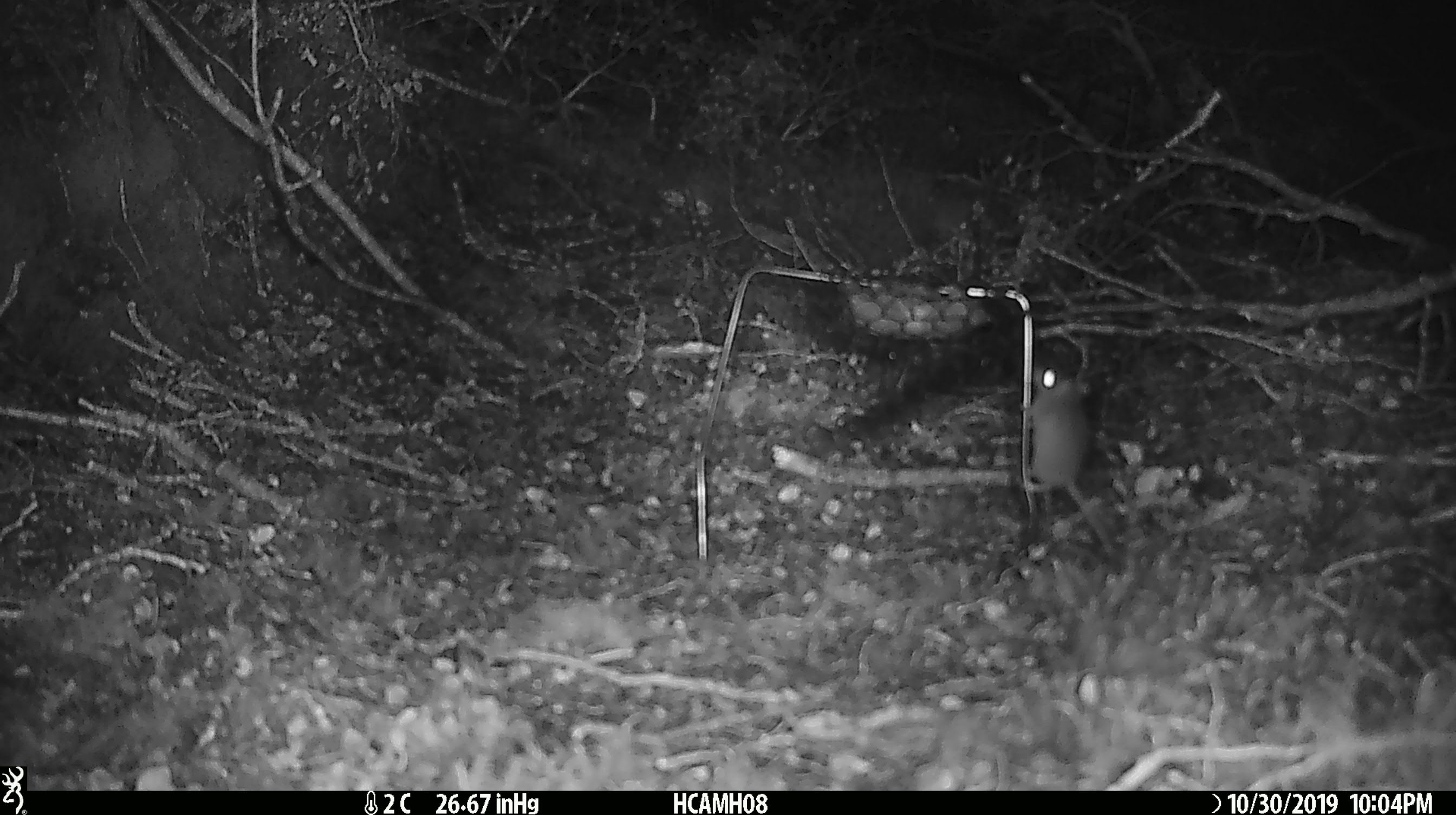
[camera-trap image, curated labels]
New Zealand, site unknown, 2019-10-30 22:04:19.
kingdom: Animalia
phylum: Chordata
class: Mammalia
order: Rodentia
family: Muridae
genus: Mus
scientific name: Mus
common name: mouse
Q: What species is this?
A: Mouse (Mus).